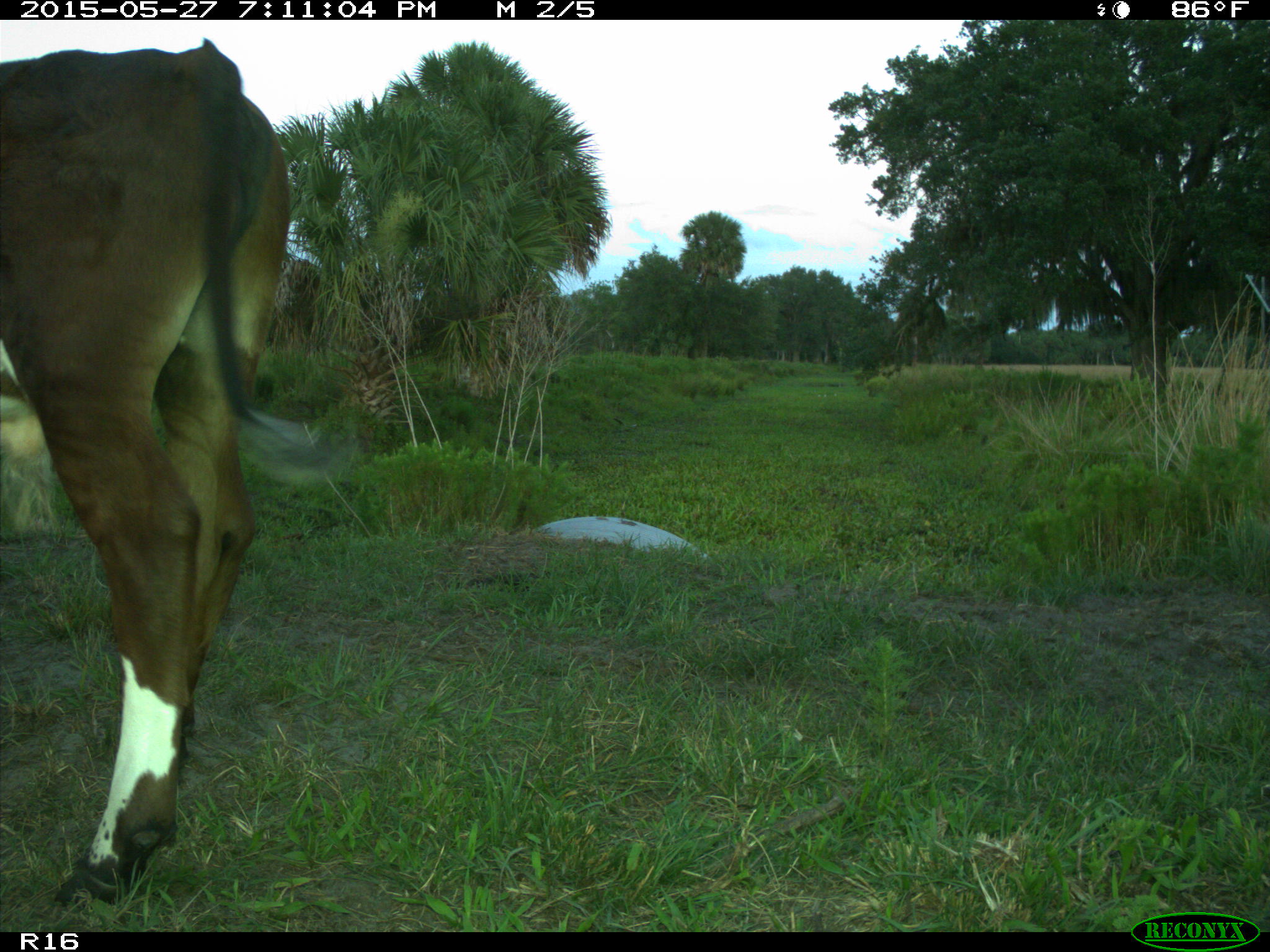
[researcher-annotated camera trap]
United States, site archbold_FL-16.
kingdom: Animalia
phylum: Chordata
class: Mammalia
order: Artiodactyla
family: Bovidae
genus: Bos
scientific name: Bos taurus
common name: domestic cow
Bos taurus (domestic cow).